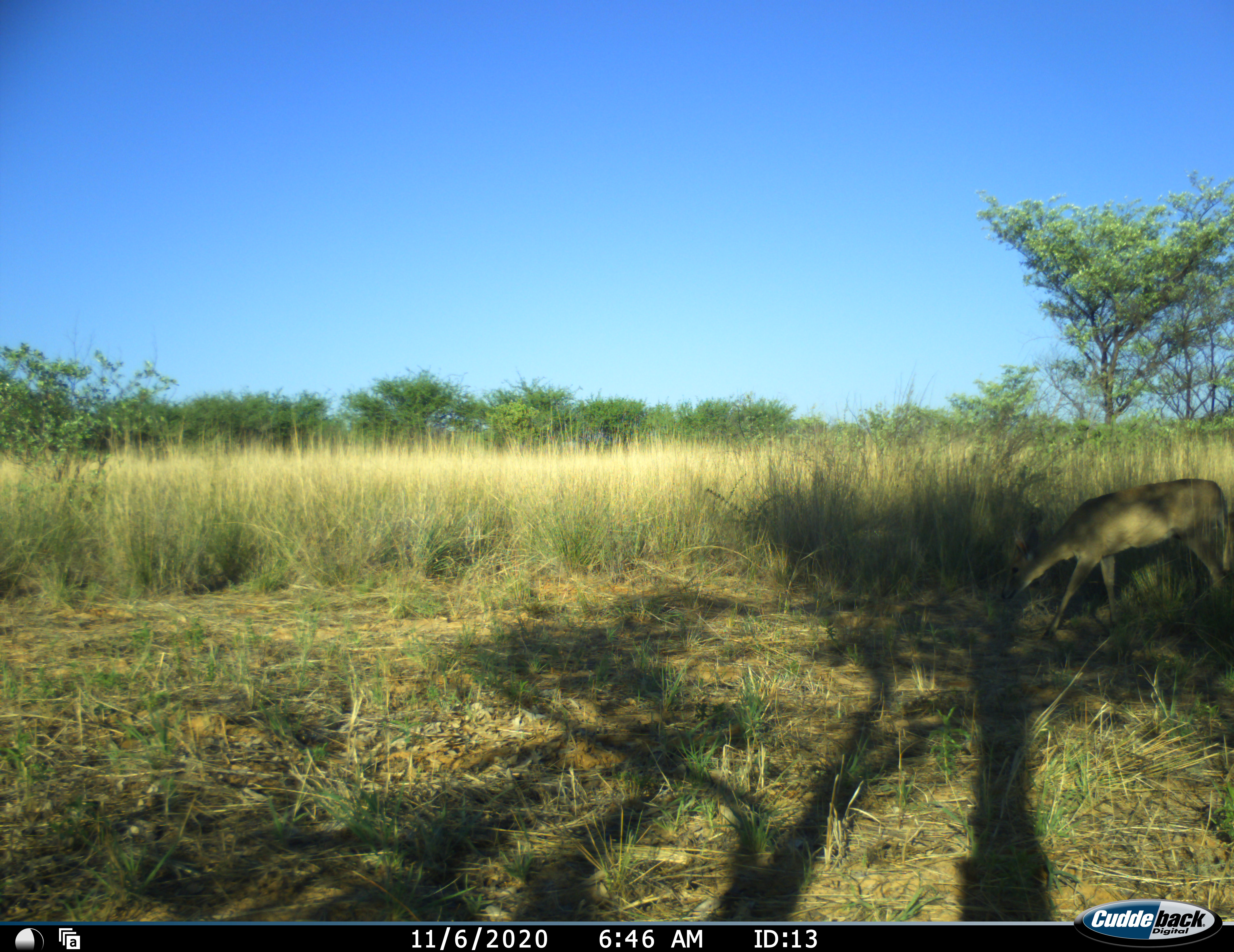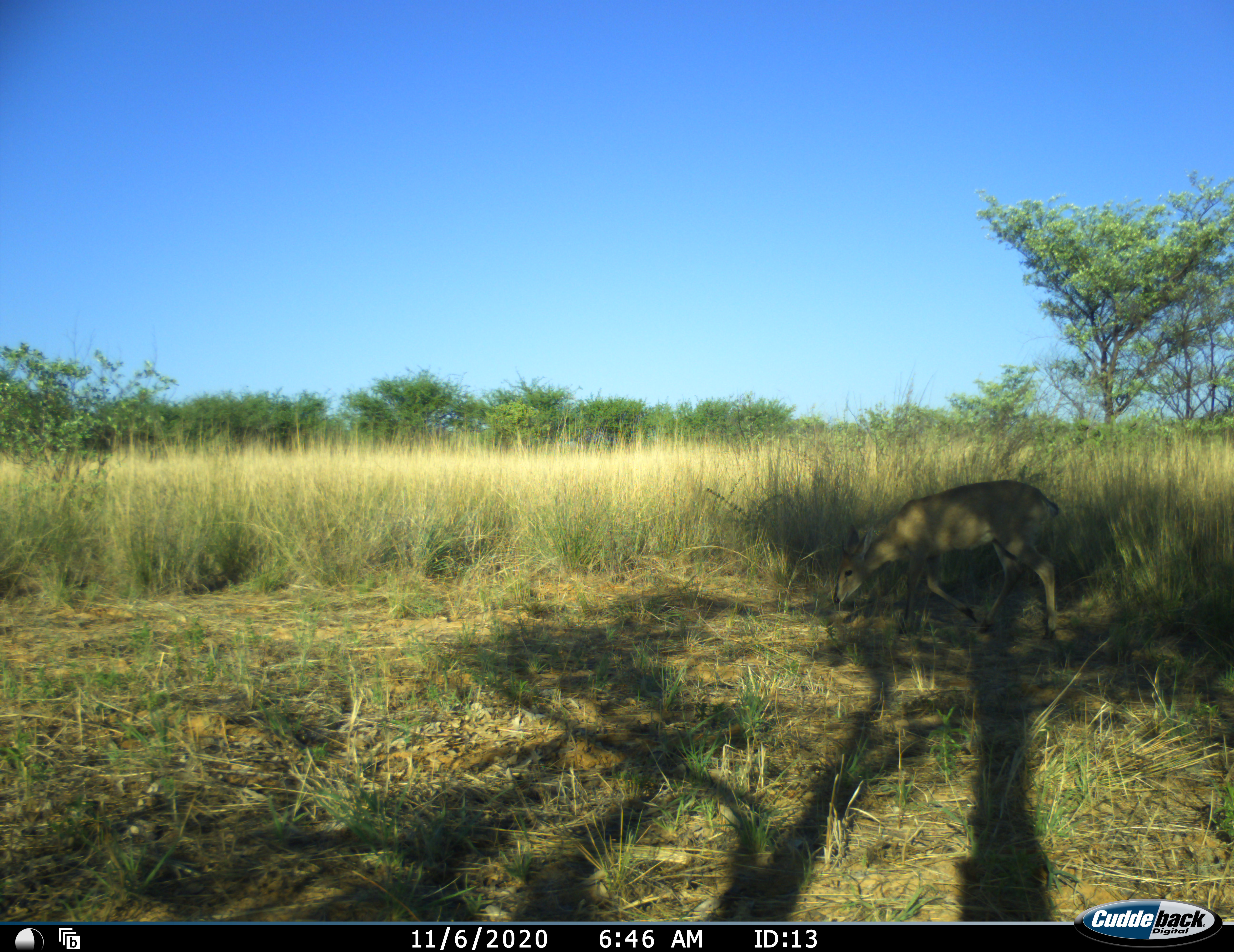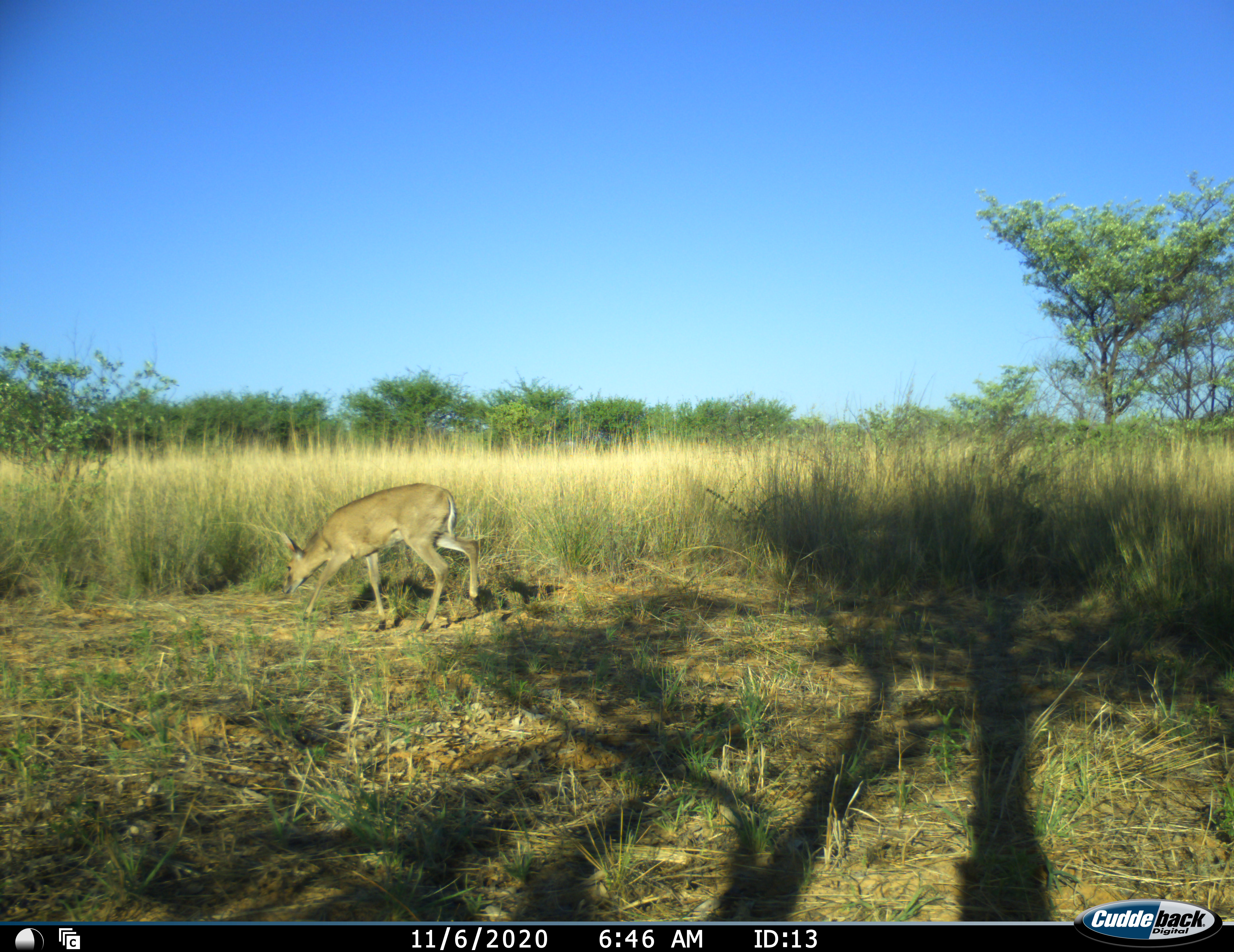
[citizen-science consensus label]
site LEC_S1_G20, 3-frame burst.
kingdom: Animalia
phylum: Chordata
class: Mammalia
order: Artiodactyla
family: Bovidae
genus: Sylvicapra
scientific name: Sylvicapra grimmia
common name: common duiker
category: duikercommongrey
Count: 1.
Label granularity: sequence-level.